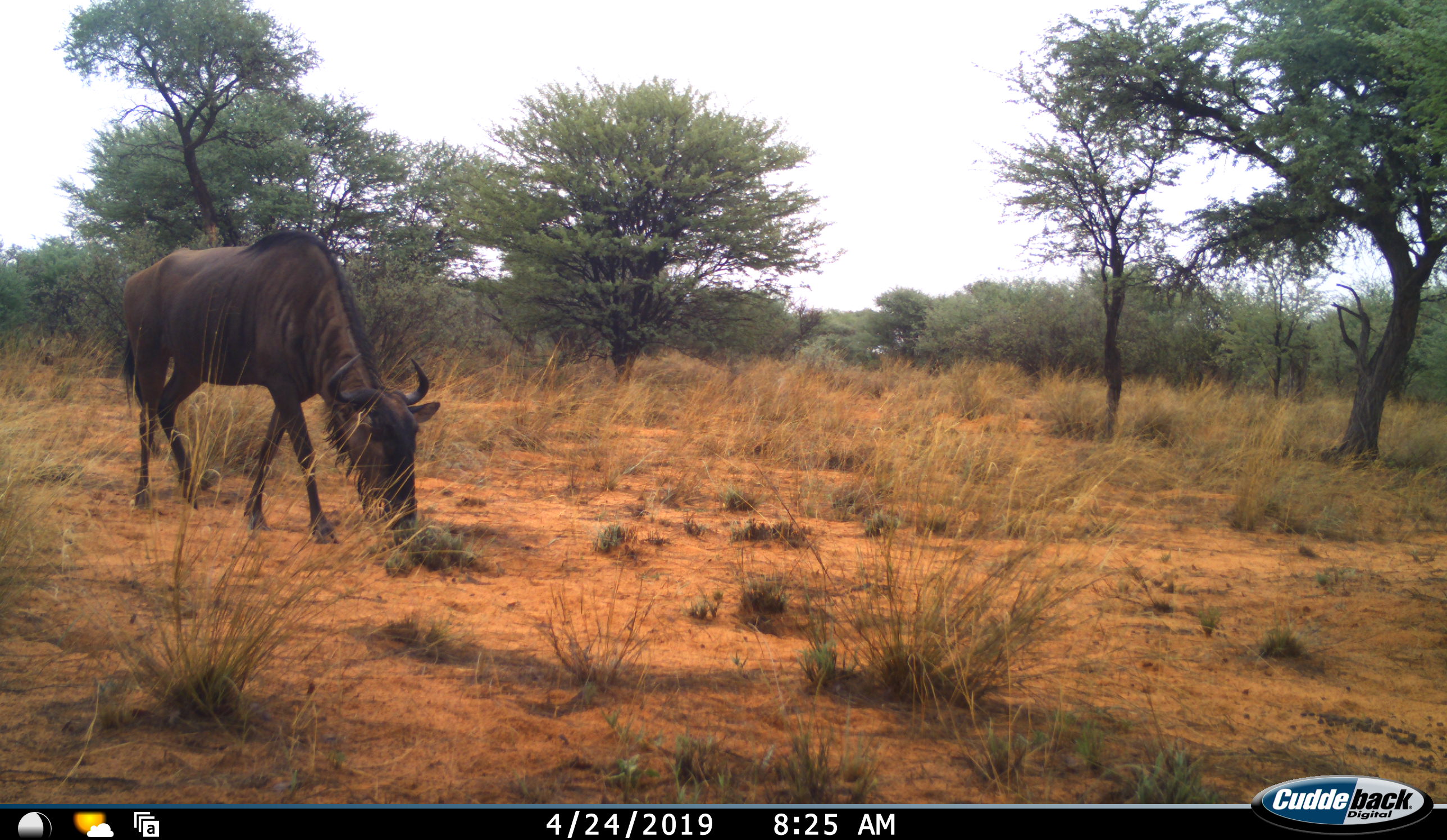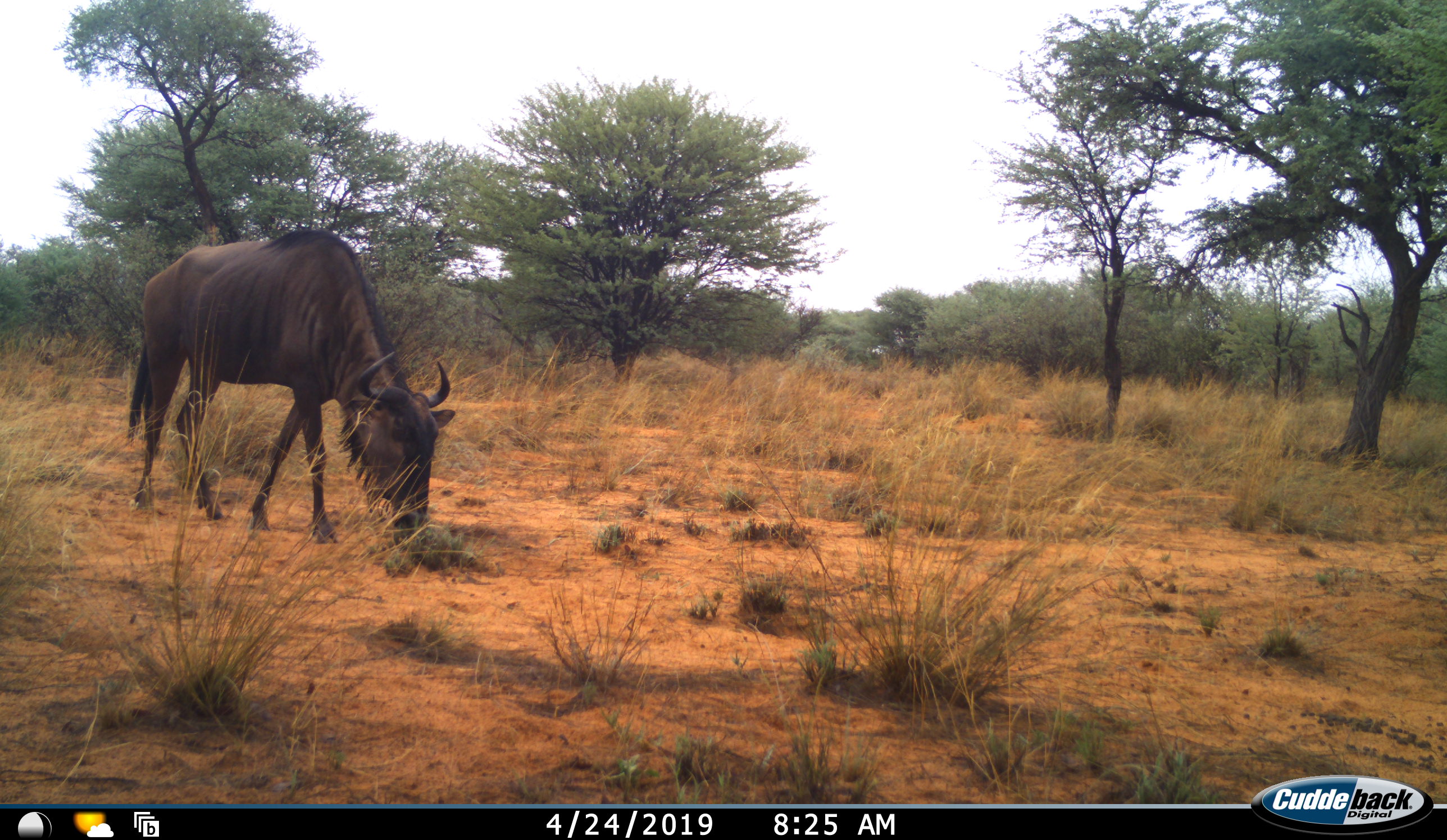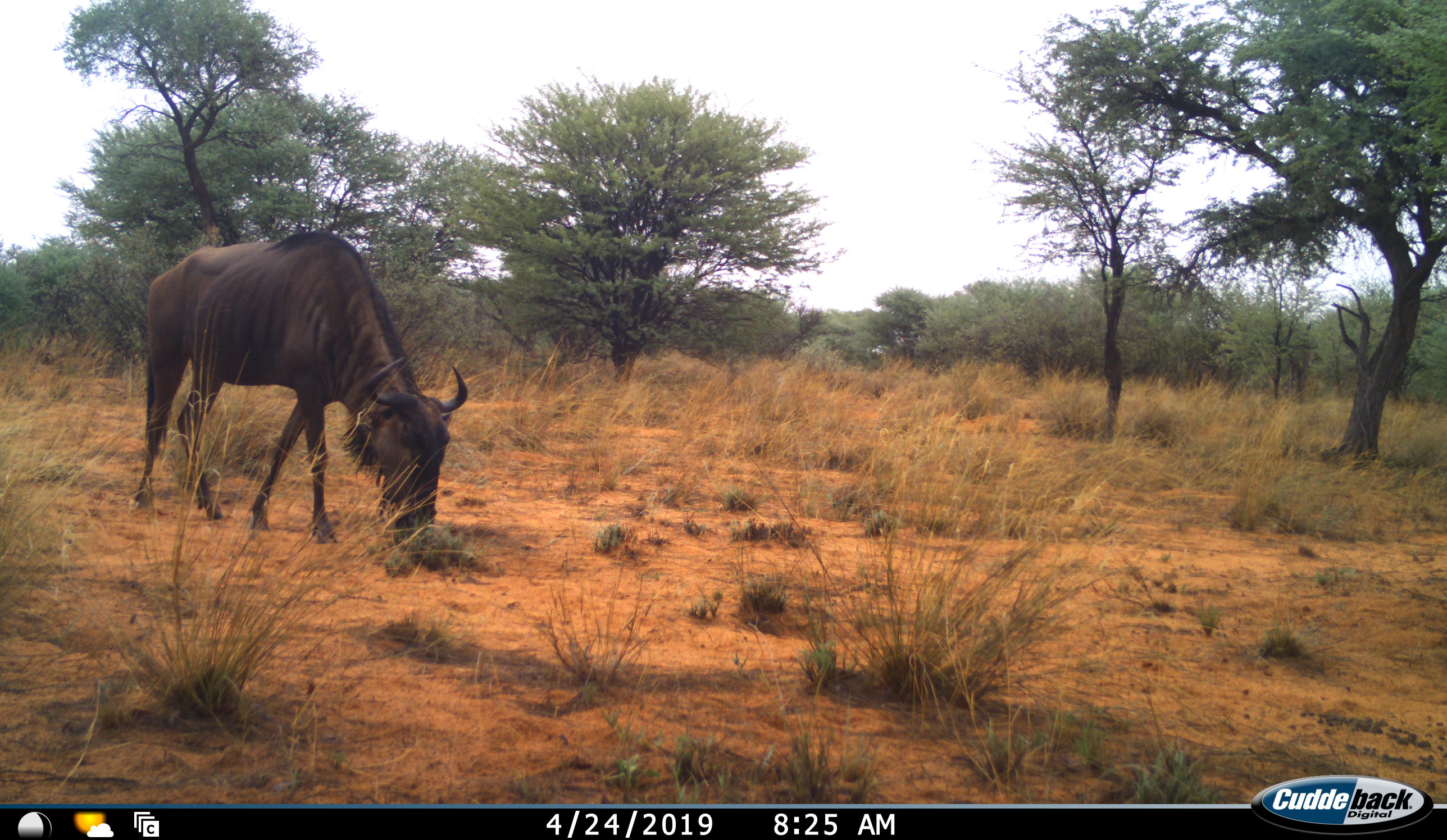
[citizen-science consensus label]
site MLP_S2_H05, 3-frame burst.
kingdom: Animalia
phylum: Chordata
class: Mammalia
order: Artiodactyla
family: Bovidae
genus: Connochaetes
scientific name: Connochaetes taurinus taurinus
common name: blue wildebeest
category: wildebeestblue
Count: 1.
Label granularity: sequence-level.